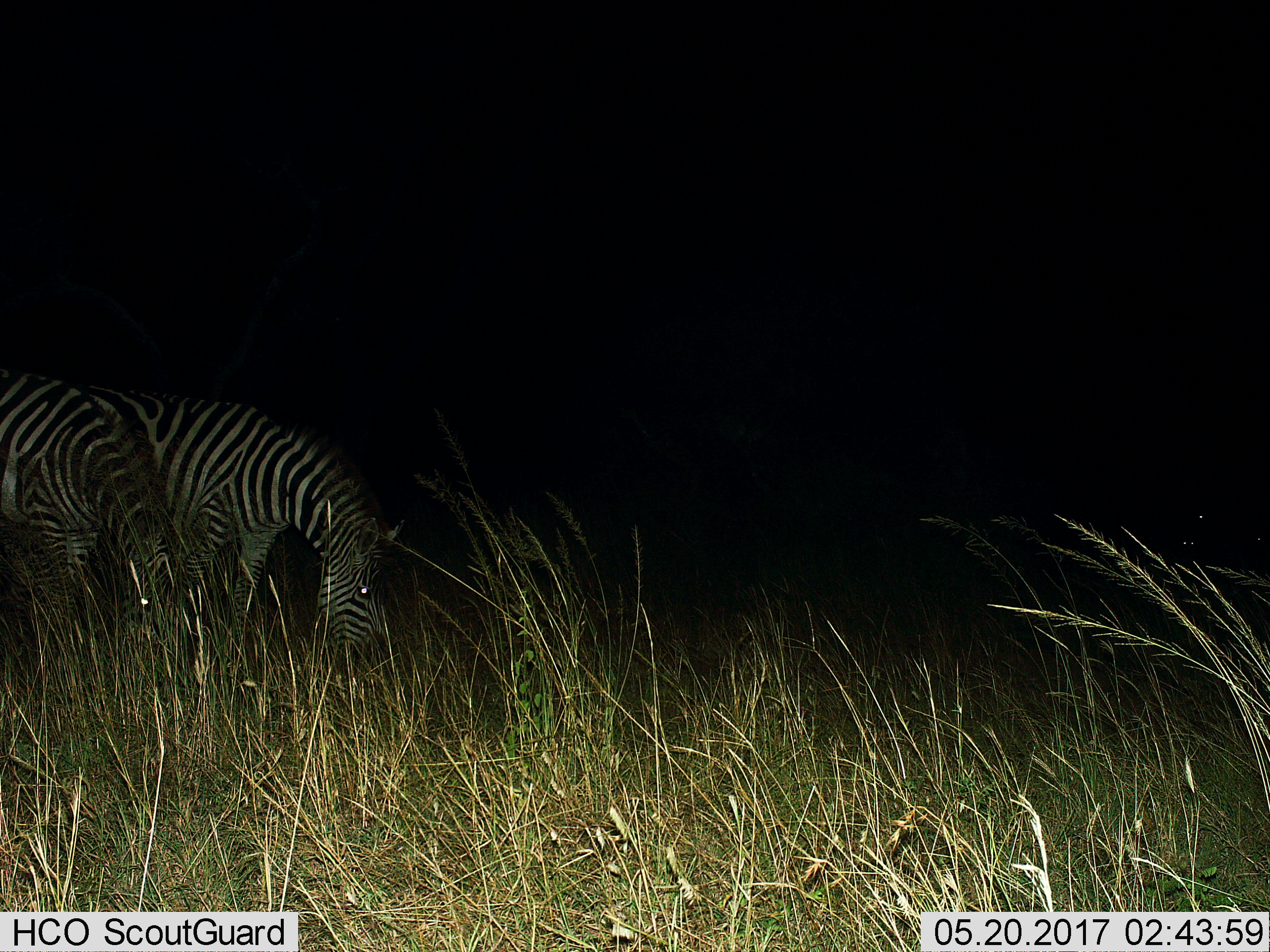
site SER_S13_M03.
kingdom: Animalia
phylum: Chordata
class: Mammalia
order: Perissodactyla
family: Equidae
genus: Equus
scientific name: Equus quagga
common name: plains zebra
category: zebraplains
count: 2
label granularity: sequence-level